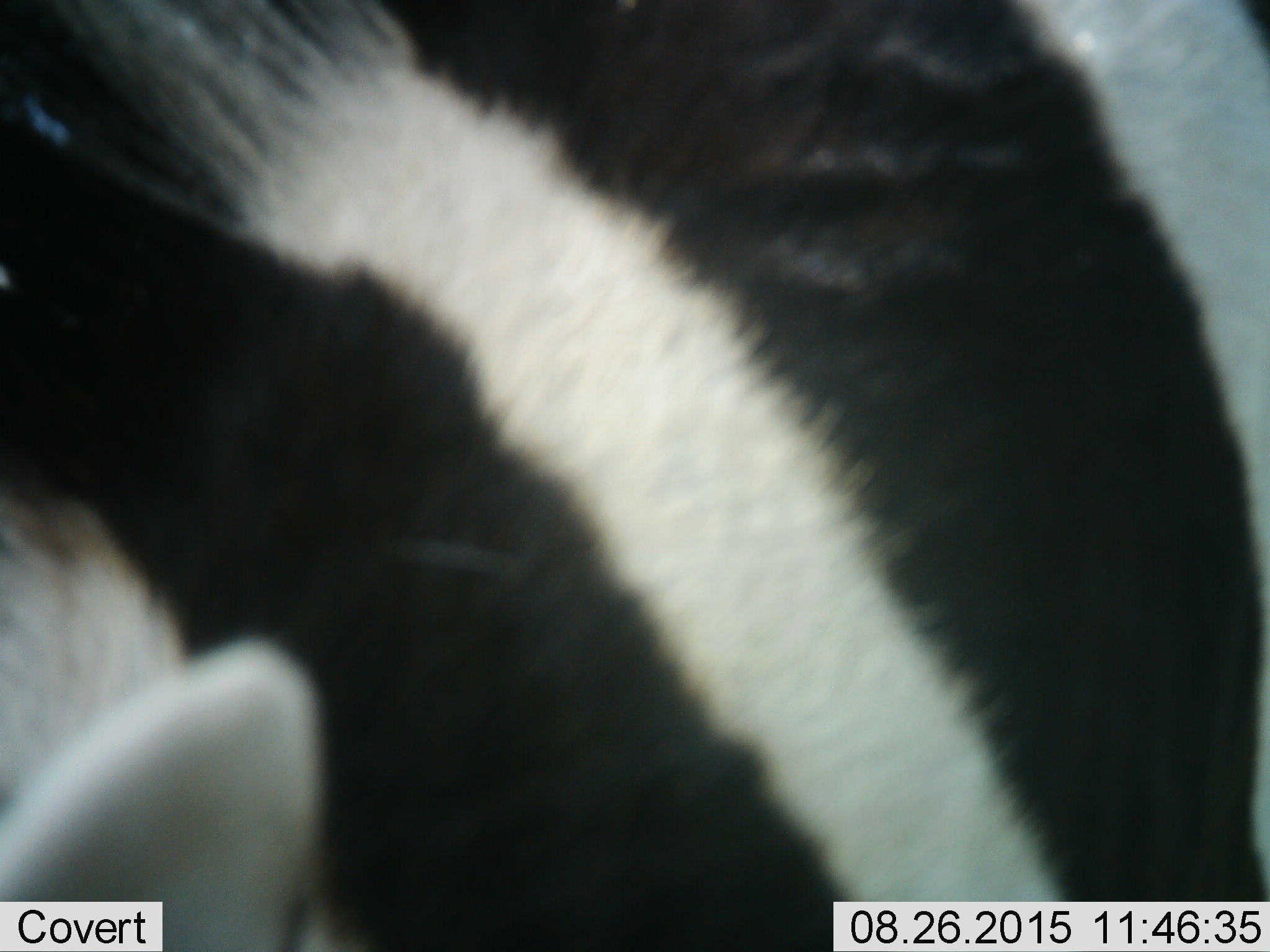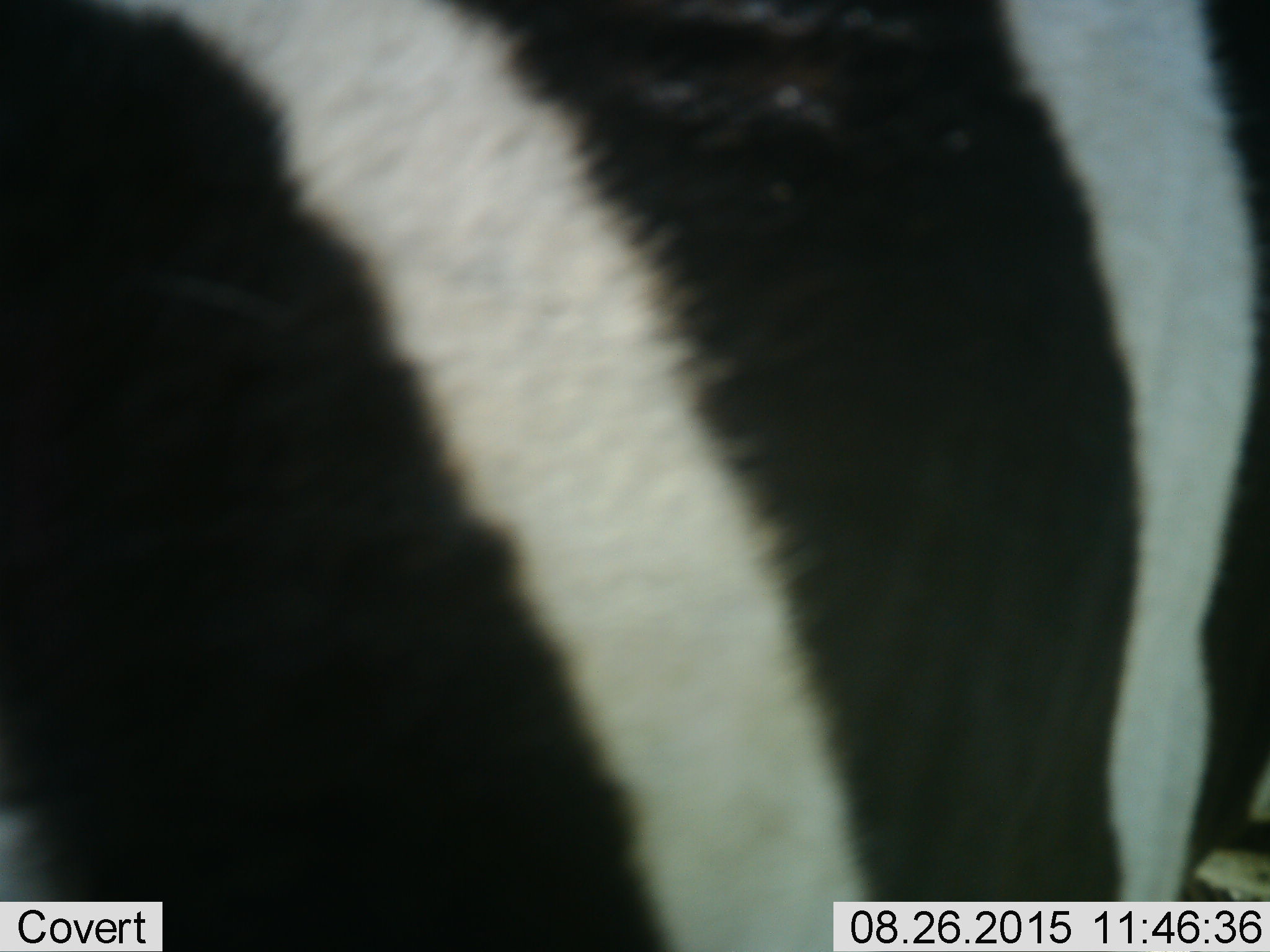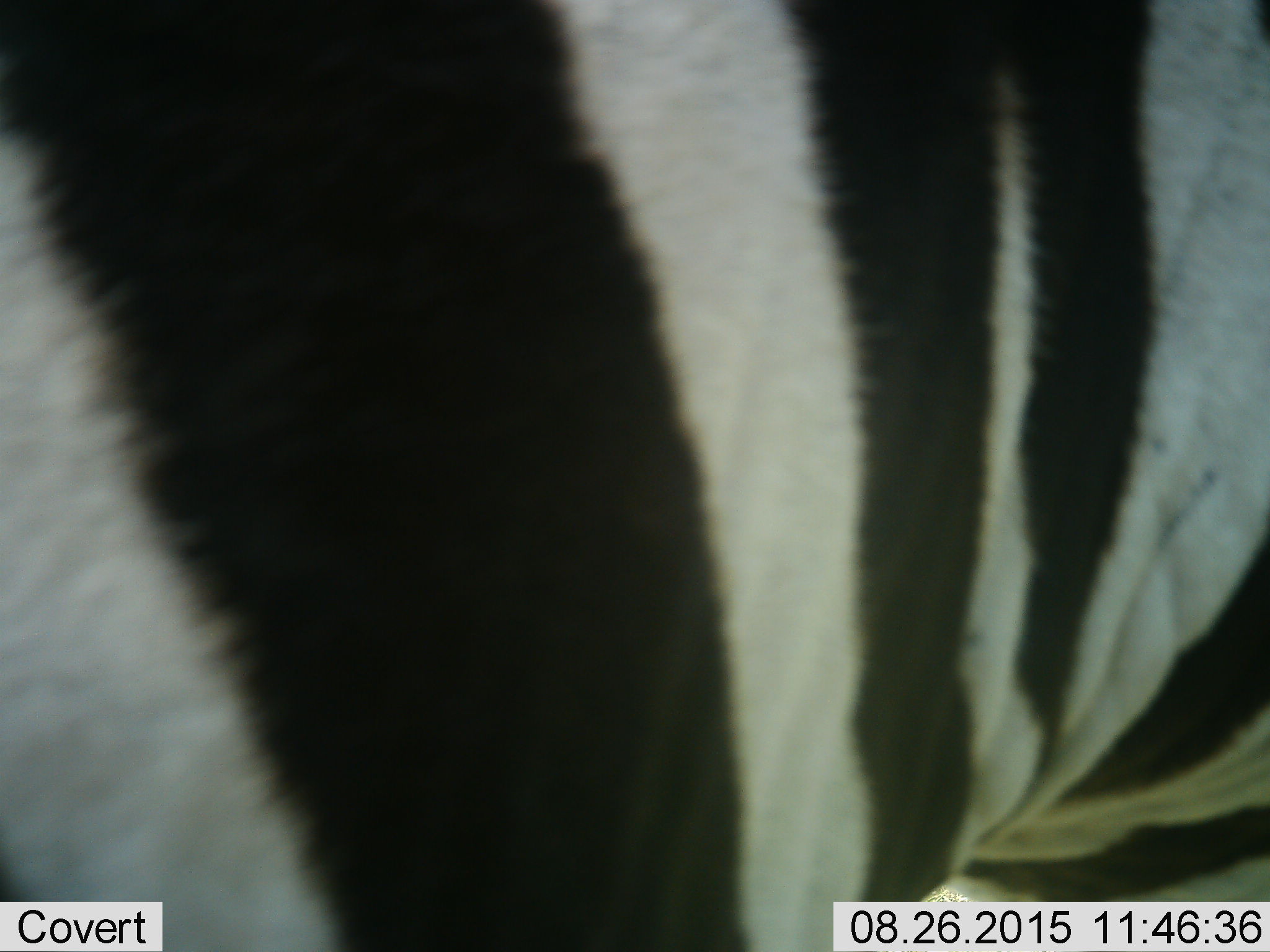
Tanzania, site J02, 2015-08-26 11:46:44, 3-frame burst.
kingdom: Animalia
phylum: Chordata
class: Mammalia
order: Perissodactyla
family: Equidae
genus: Equus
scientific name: Equus quagga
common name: plains zebra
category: zebra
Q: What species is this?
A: Zebra (plains zebra) (Equus quagga).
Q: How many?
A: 1.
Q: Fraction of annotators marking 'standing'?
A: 62%.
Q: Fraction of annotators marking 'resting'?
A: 0%.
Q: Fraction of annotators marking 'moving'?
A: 38%.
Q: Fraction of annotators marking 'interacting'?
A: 0%.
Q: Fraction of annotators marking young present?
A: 0%.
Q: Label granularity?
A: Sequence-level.